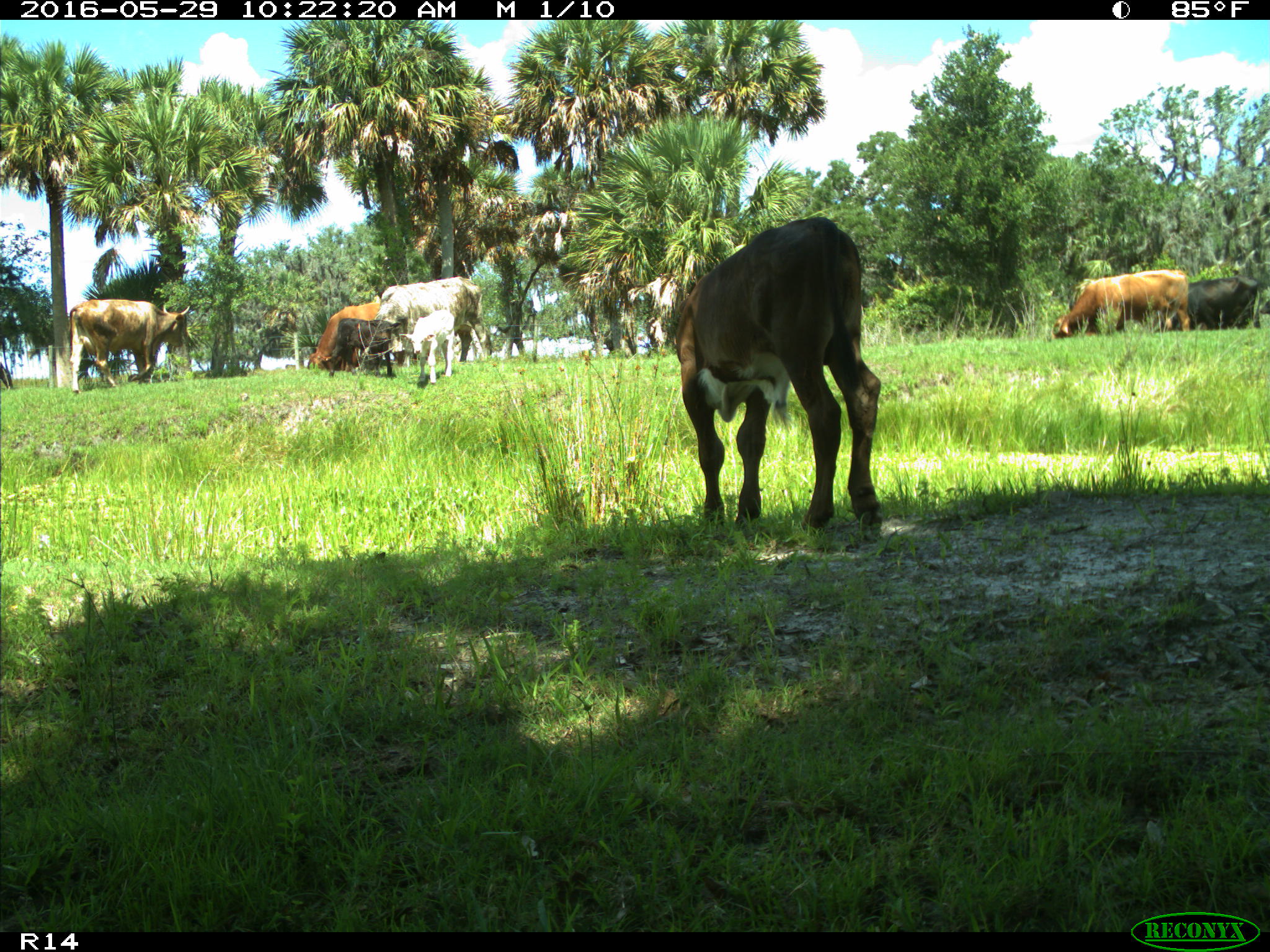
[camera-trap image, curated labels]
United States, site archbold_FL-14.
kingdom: Animalia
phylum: Chordata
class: Mammalia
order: Artiodactyla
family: Bovidae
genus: Bos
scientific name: Bos taurus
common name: domestic cow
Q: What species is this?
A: Bos taurus (domestic cow).